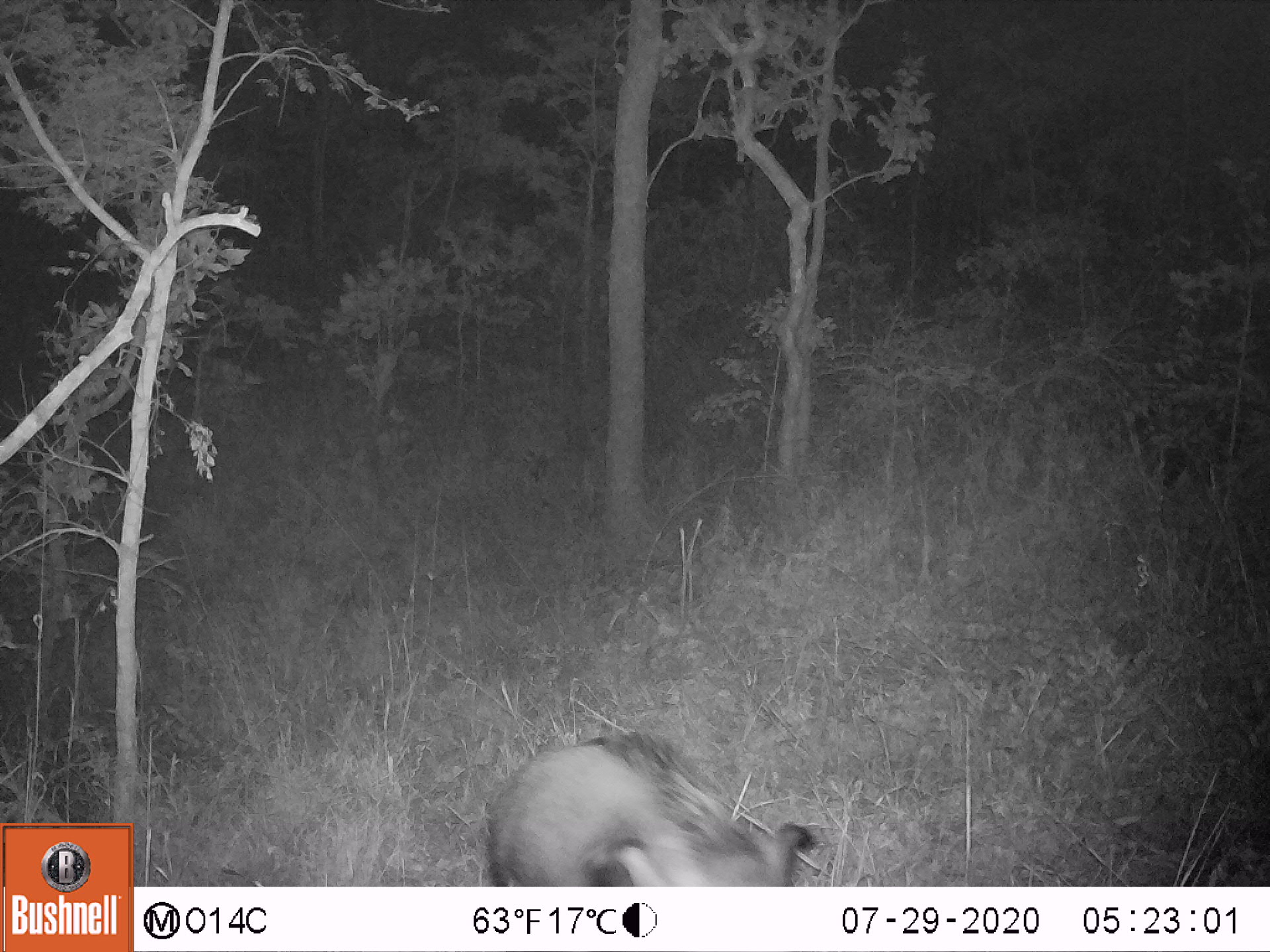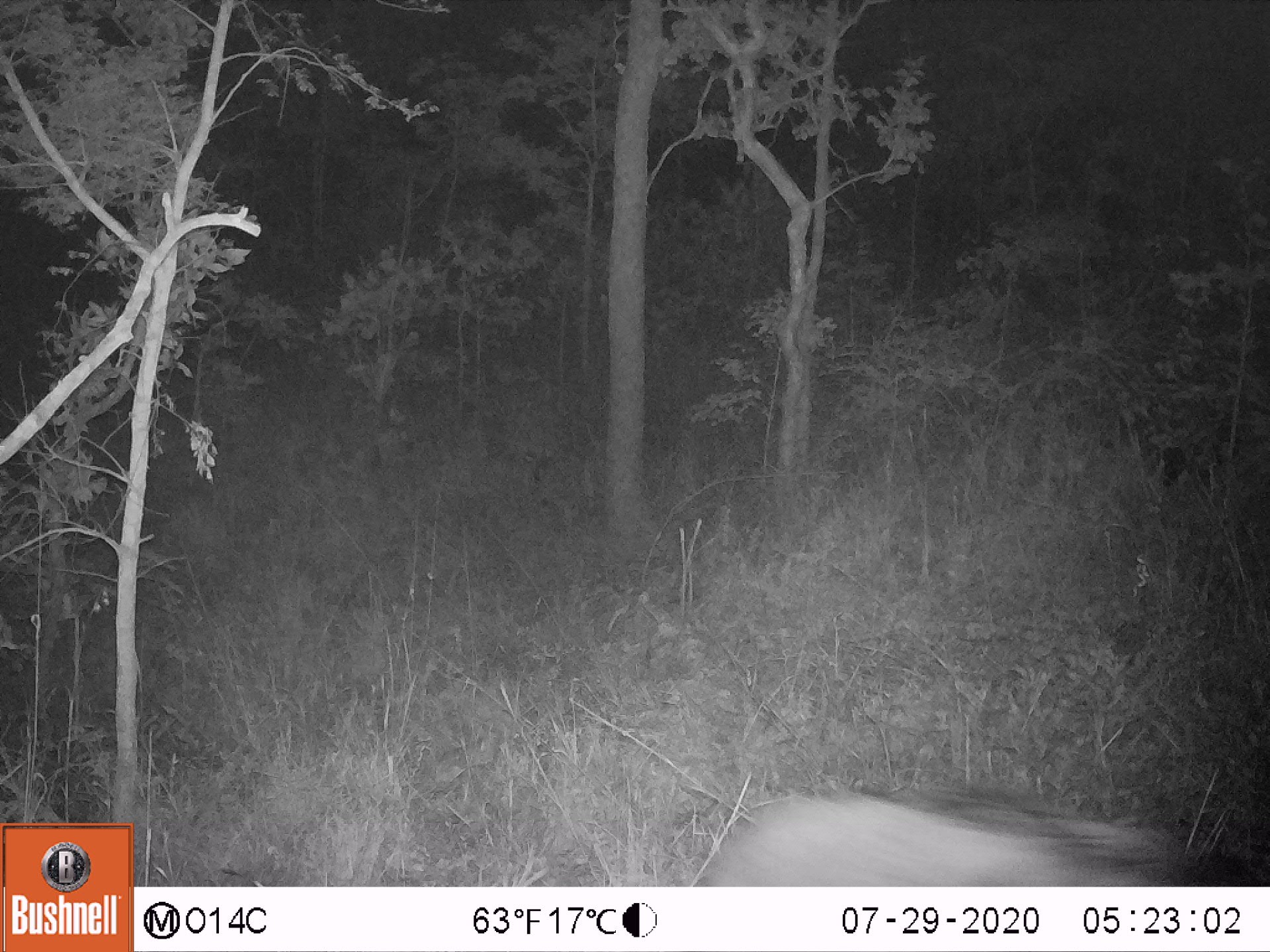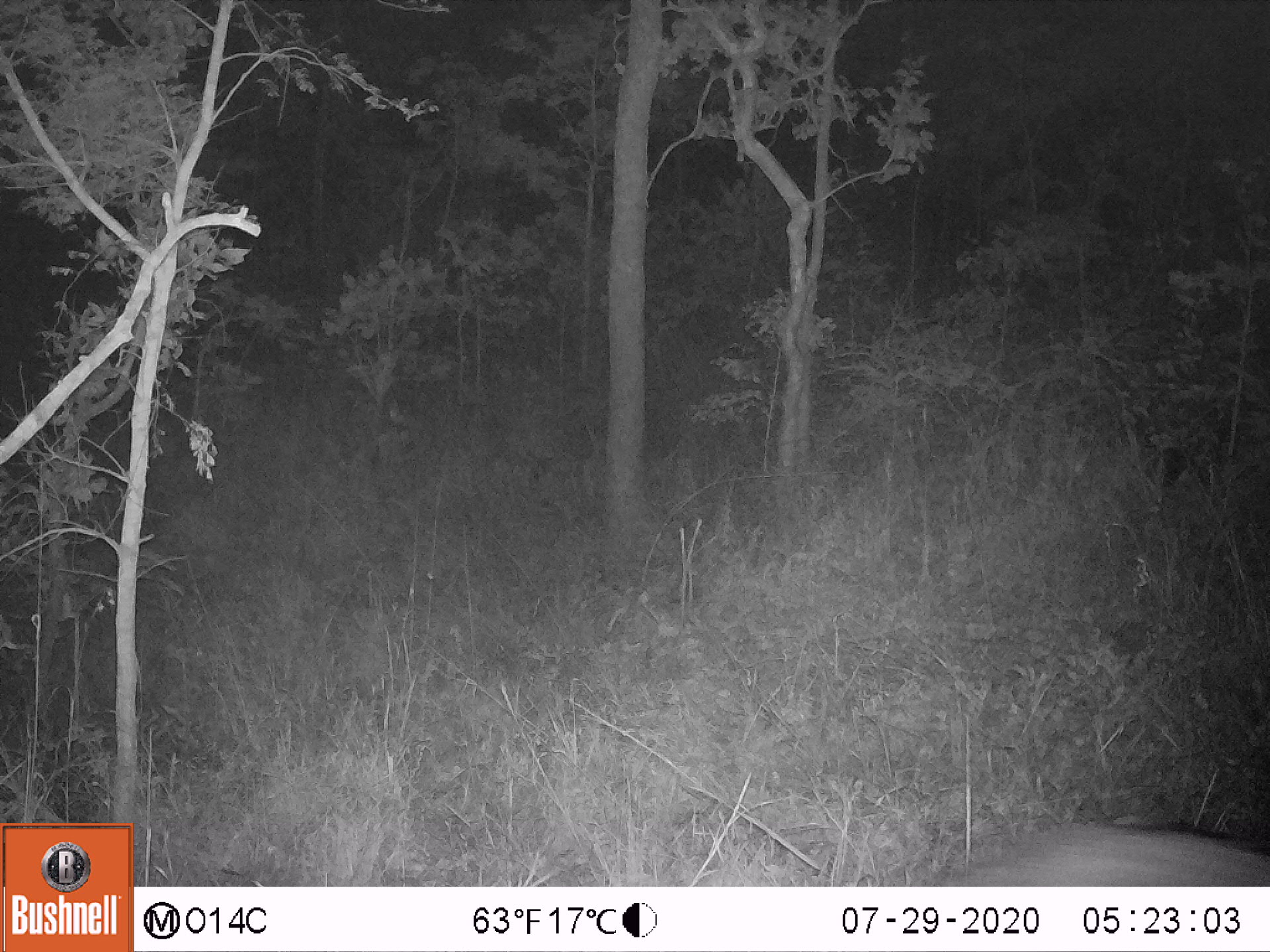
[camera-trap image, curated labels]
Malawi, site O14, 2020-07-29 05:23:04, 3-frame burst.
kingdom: Animalia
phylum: Chordata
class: Mammalia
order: Artiodactyla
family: Suidae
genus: Potamochoerus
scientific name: Potamochoerus larvatus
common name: bushpig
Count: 1.